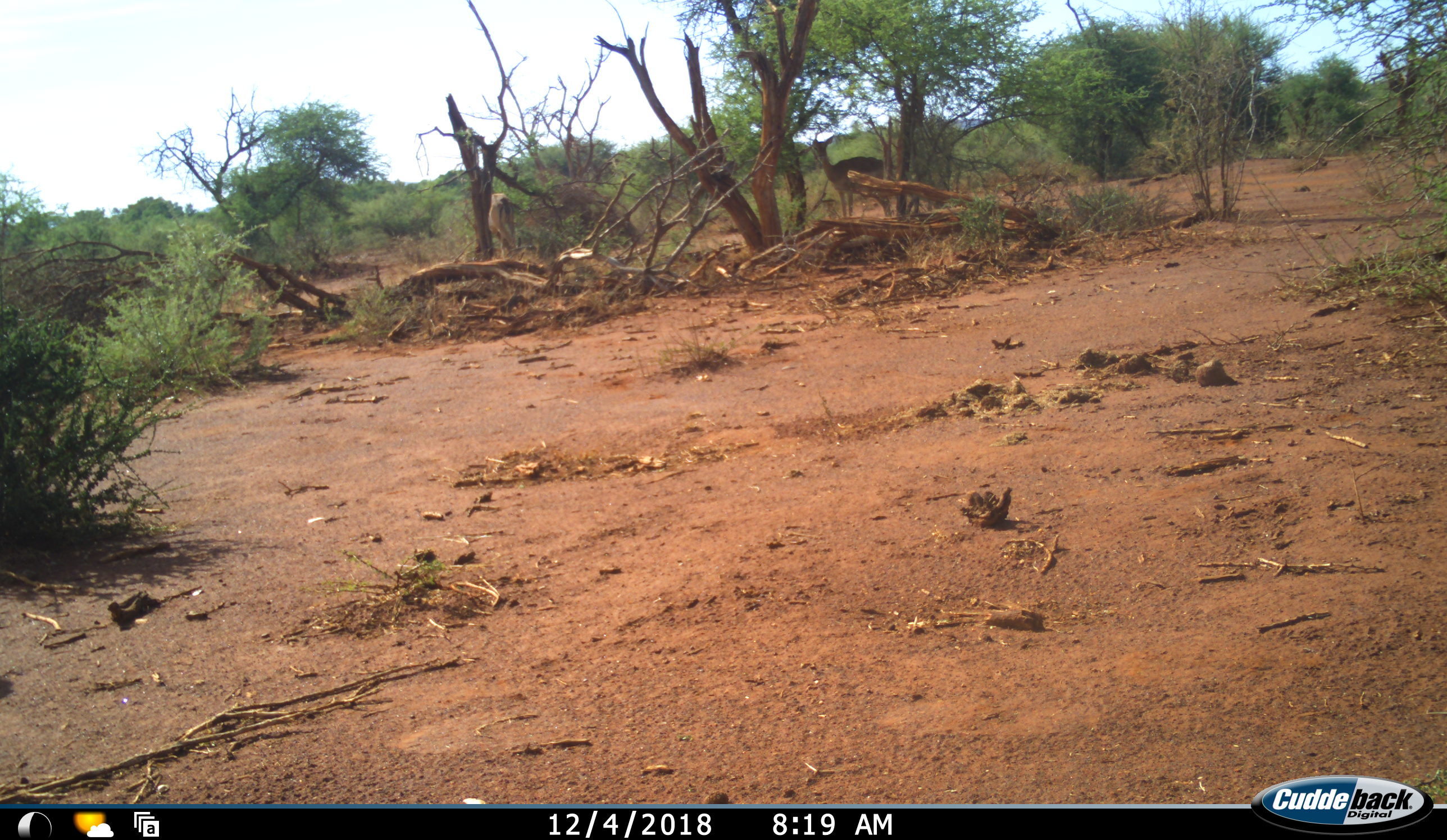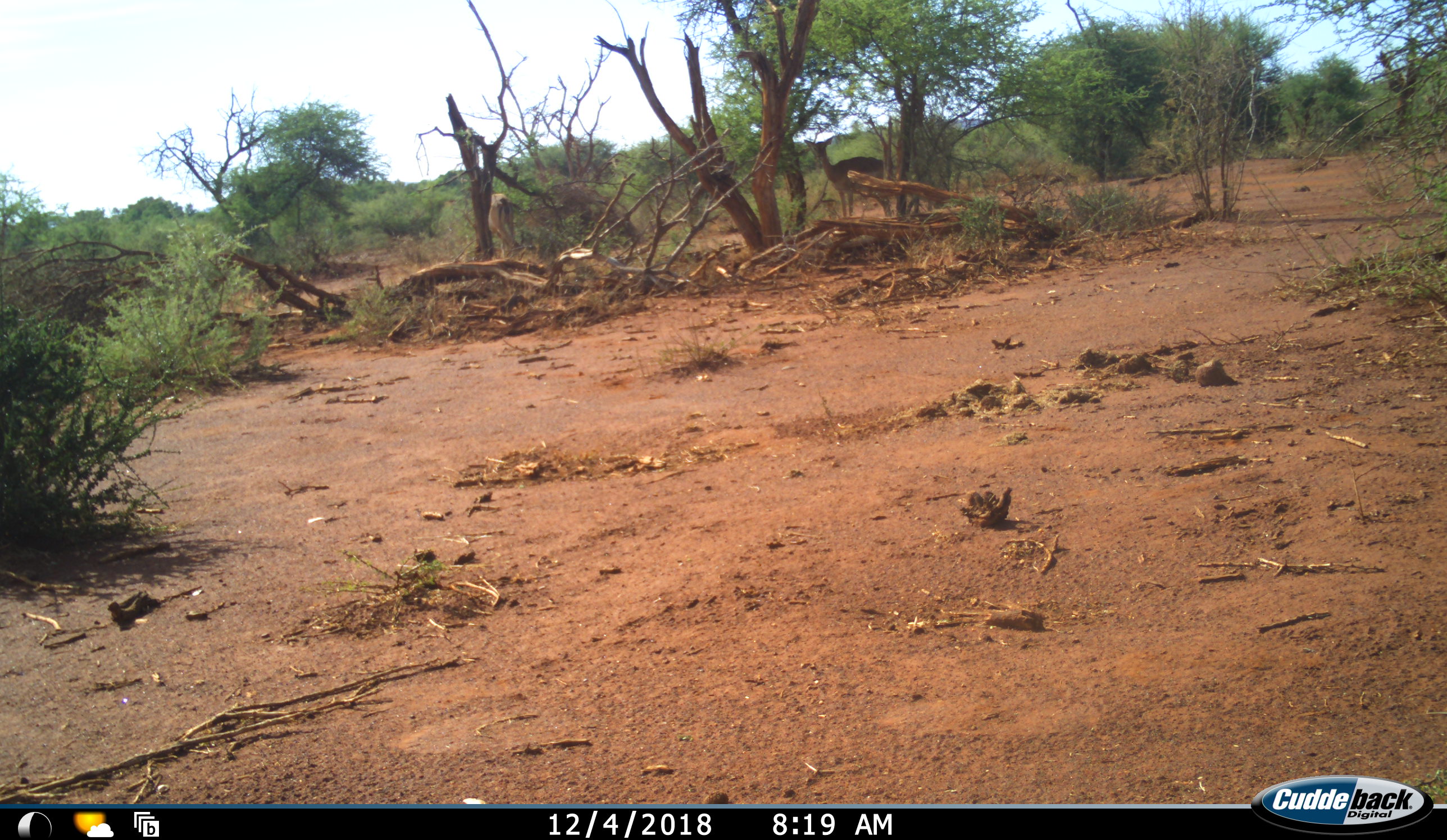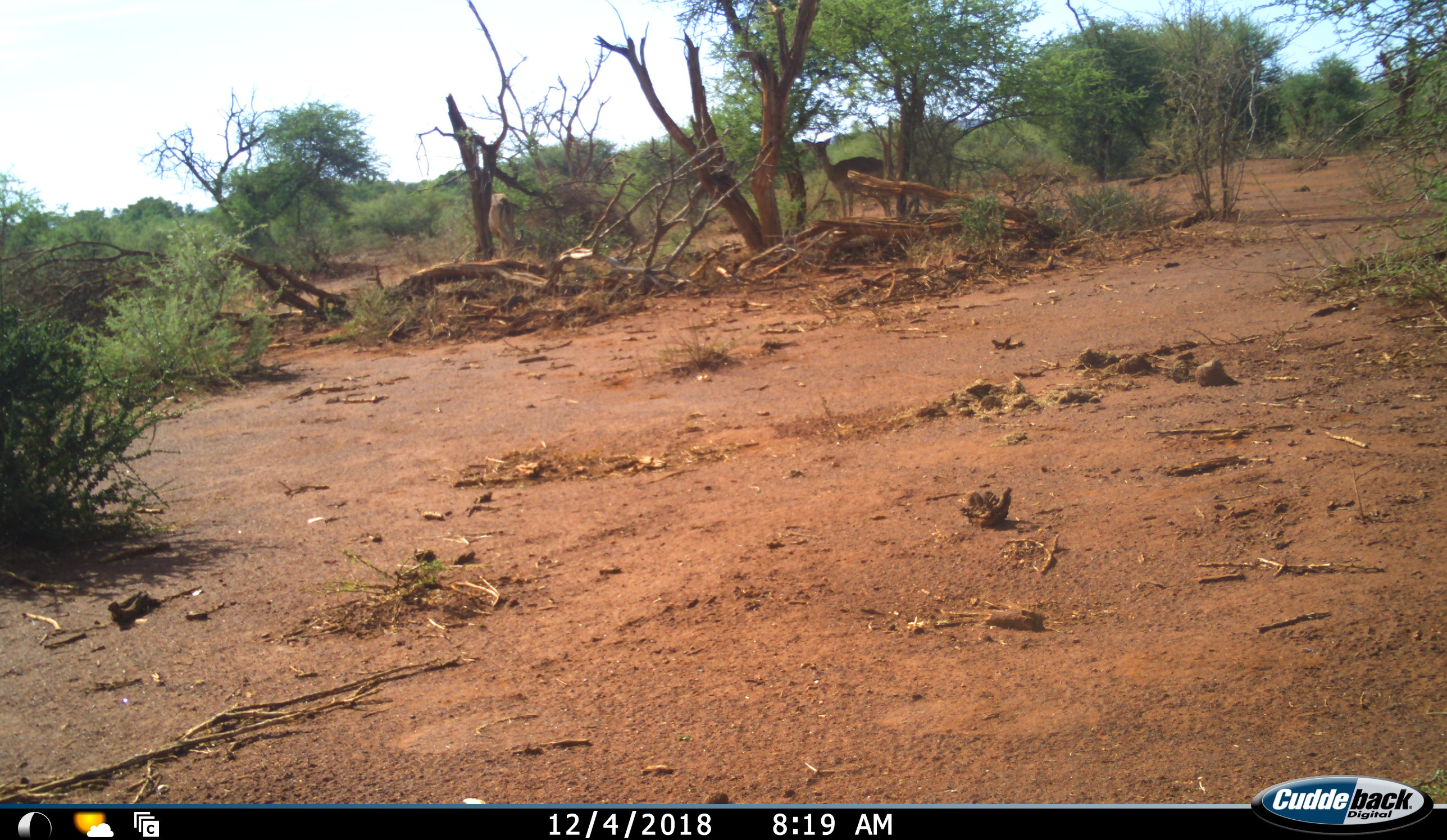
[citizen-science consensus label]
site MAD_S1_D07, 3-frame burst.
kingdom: Animalia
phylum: Chordata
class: Mammalia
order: Artiodactyla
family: Bovidae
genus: Aepyceros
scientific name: Aepyceros melampus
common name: impala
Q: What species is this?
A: Impala (Aepyceros melampus).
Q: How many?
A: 1.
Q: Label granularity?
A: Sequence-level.